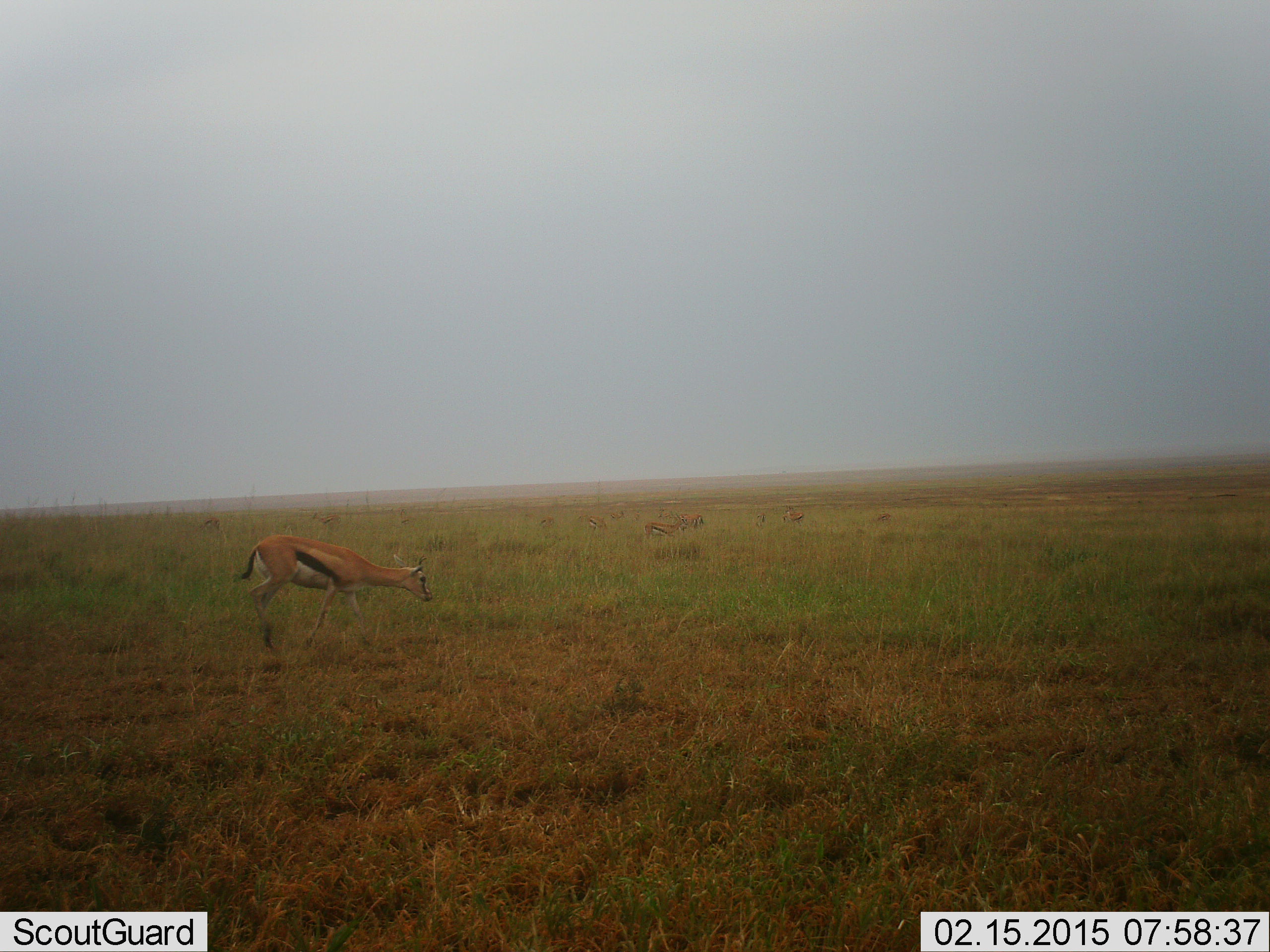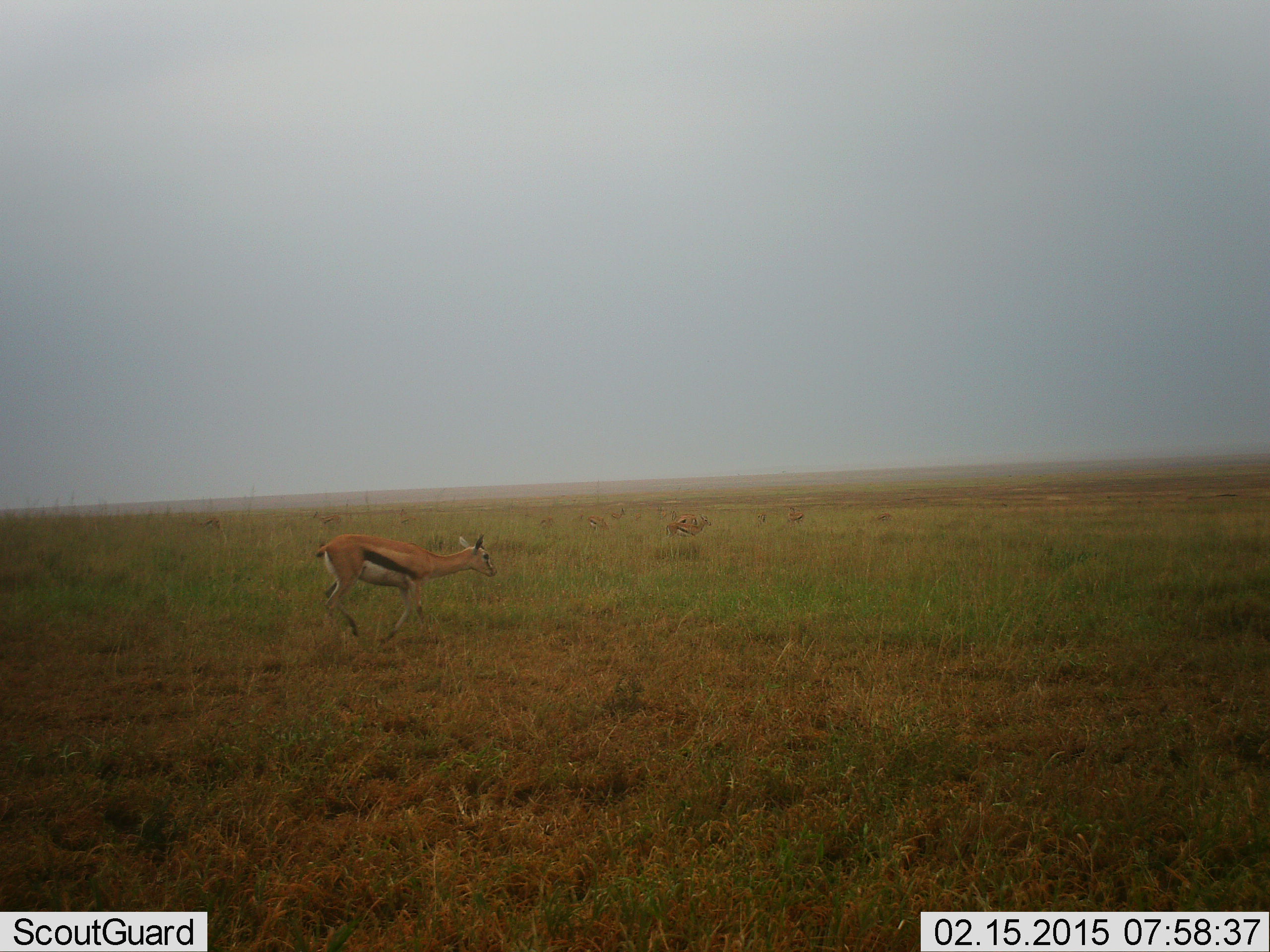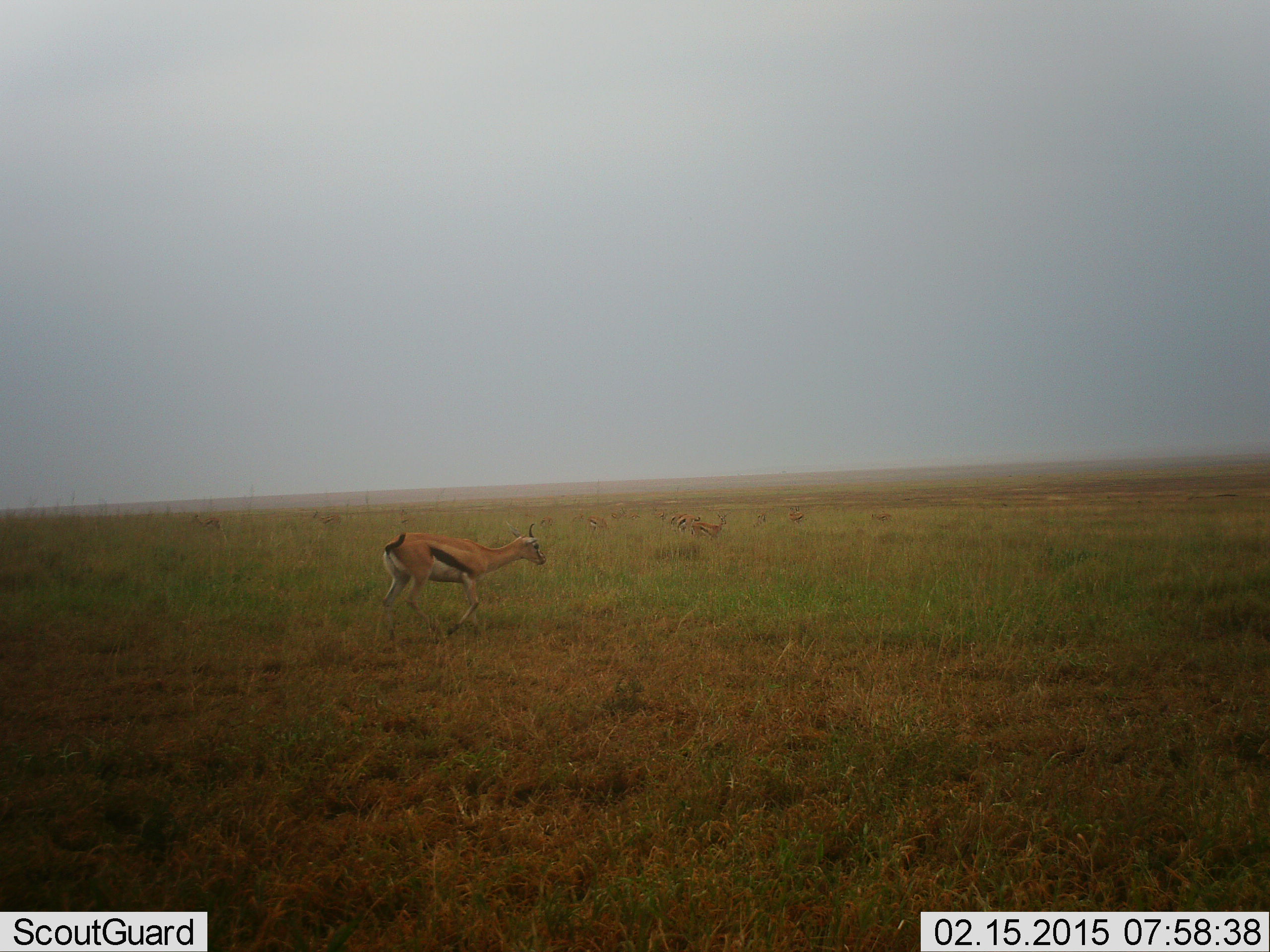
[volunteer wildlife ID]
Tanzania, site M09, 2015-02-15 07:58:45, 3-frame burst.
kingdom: Animalia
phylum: Chordata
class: Mammalia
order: Artiodactyla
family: Bovidae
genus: Eudorcas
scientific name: Eudorcas thomsonii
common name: thomson's gazelle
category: gazellethomsons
Gazellethomsons (thomson's gazelle) (Eudorcas thomsonii), count 2. Behavior (volunteer vote fractions): standing 50%, resting 0%, moving 90%, interacting 0%. Young present (vote fraction): 0%. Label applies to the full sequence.